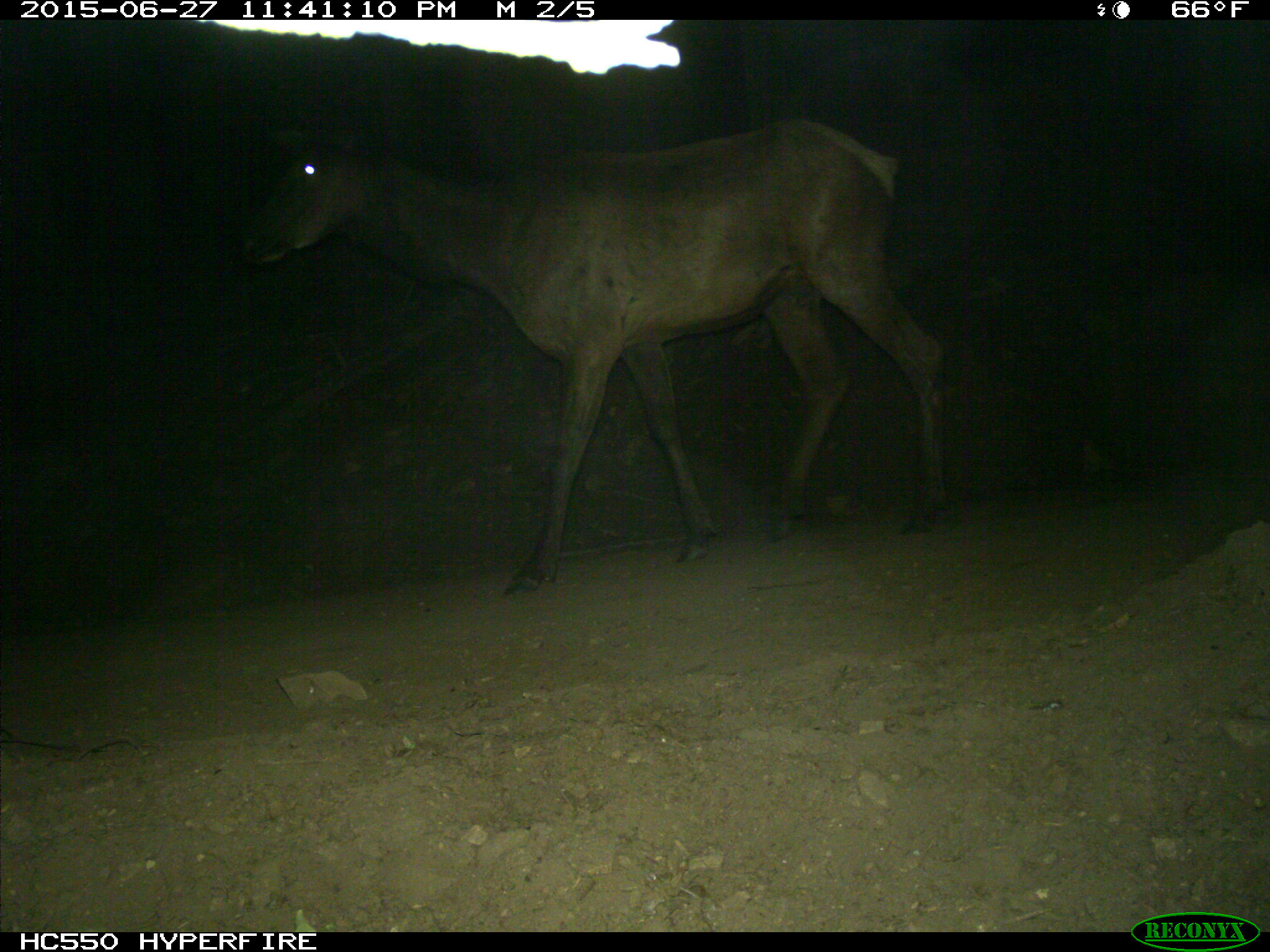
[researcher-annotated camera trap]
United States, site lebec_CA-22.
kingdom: Animalia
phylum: Chordata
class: Mammalia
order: Artiodactyla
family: Cervidae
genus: Cervus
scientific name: Cervus canadensis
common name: elk